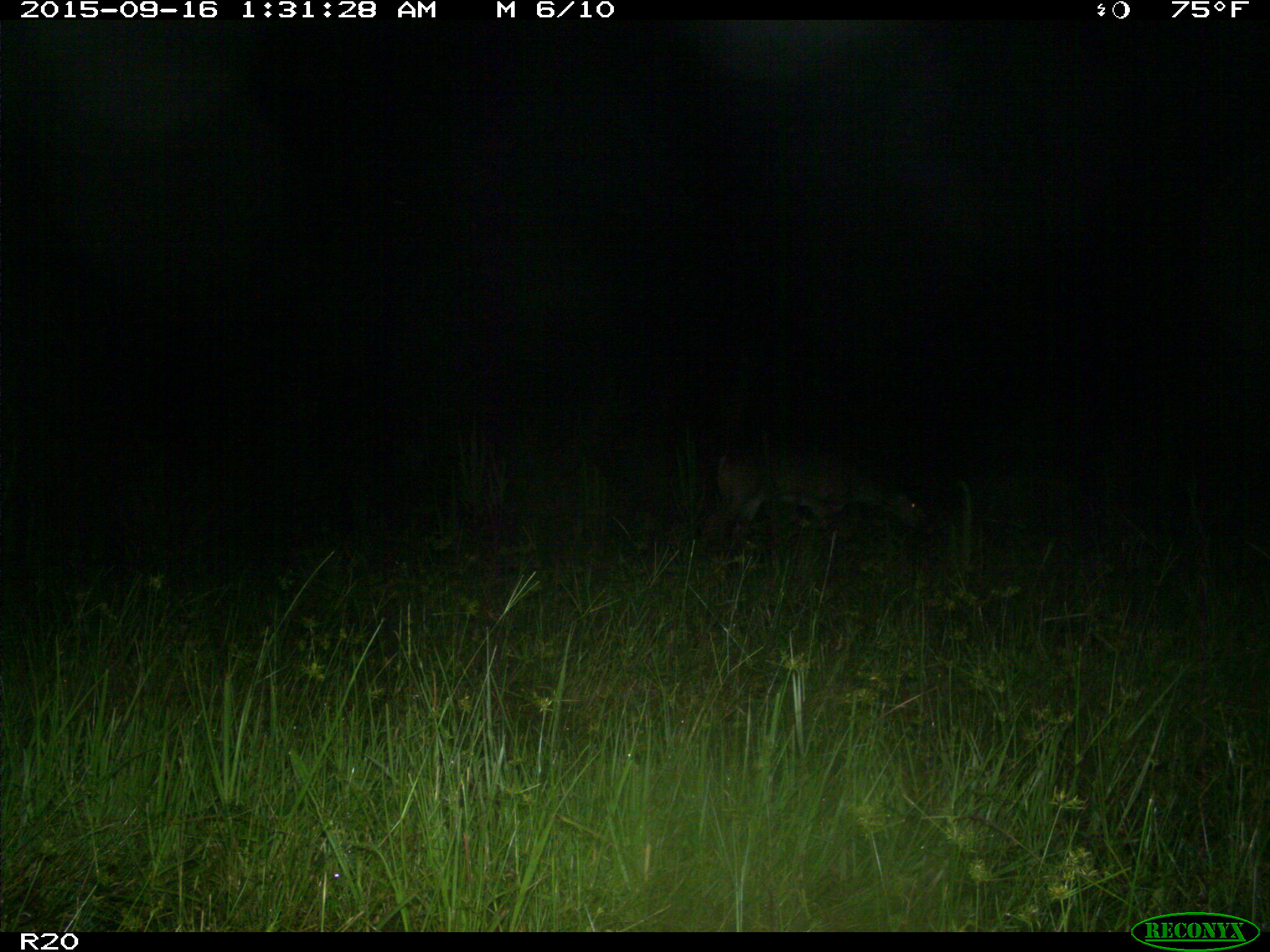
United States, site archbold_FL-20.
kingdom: Animalia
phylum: Chordata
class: Mammalia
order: Artiodactyla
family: Cervidae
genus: Odocoileus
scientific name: Odocoileus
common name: deer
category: unidentified deer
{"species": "unidentified deer (deer) (Odocoileus)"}